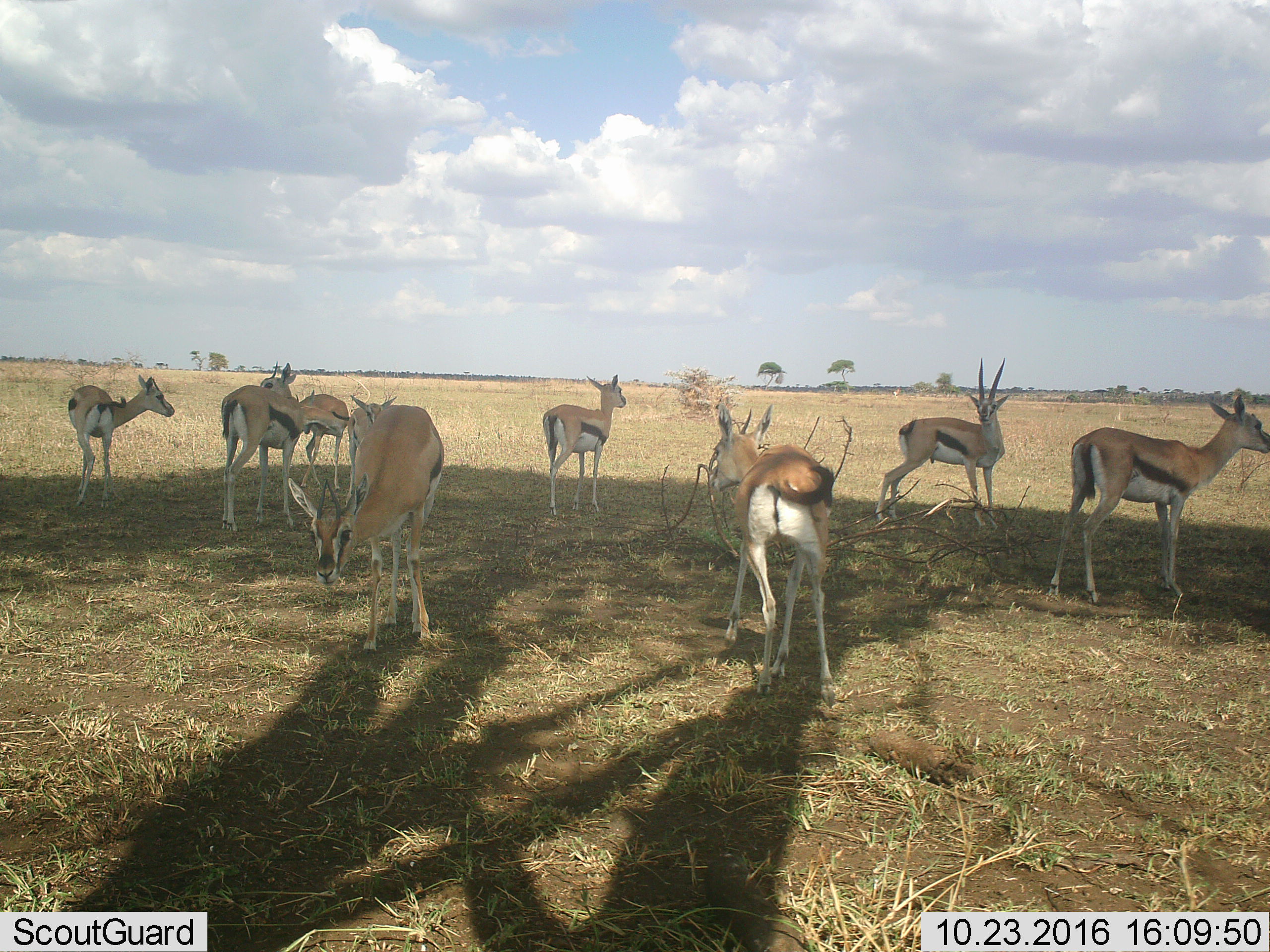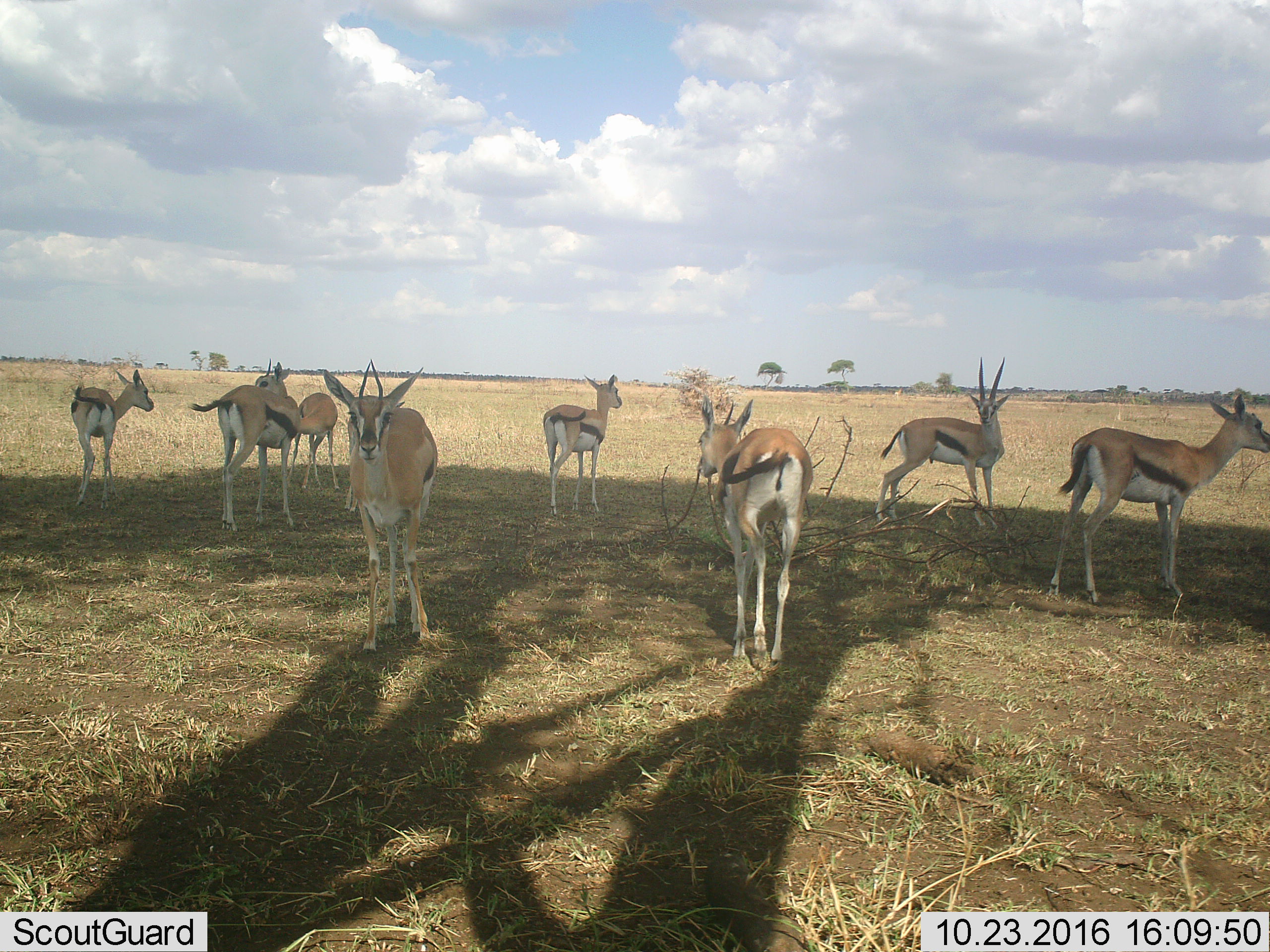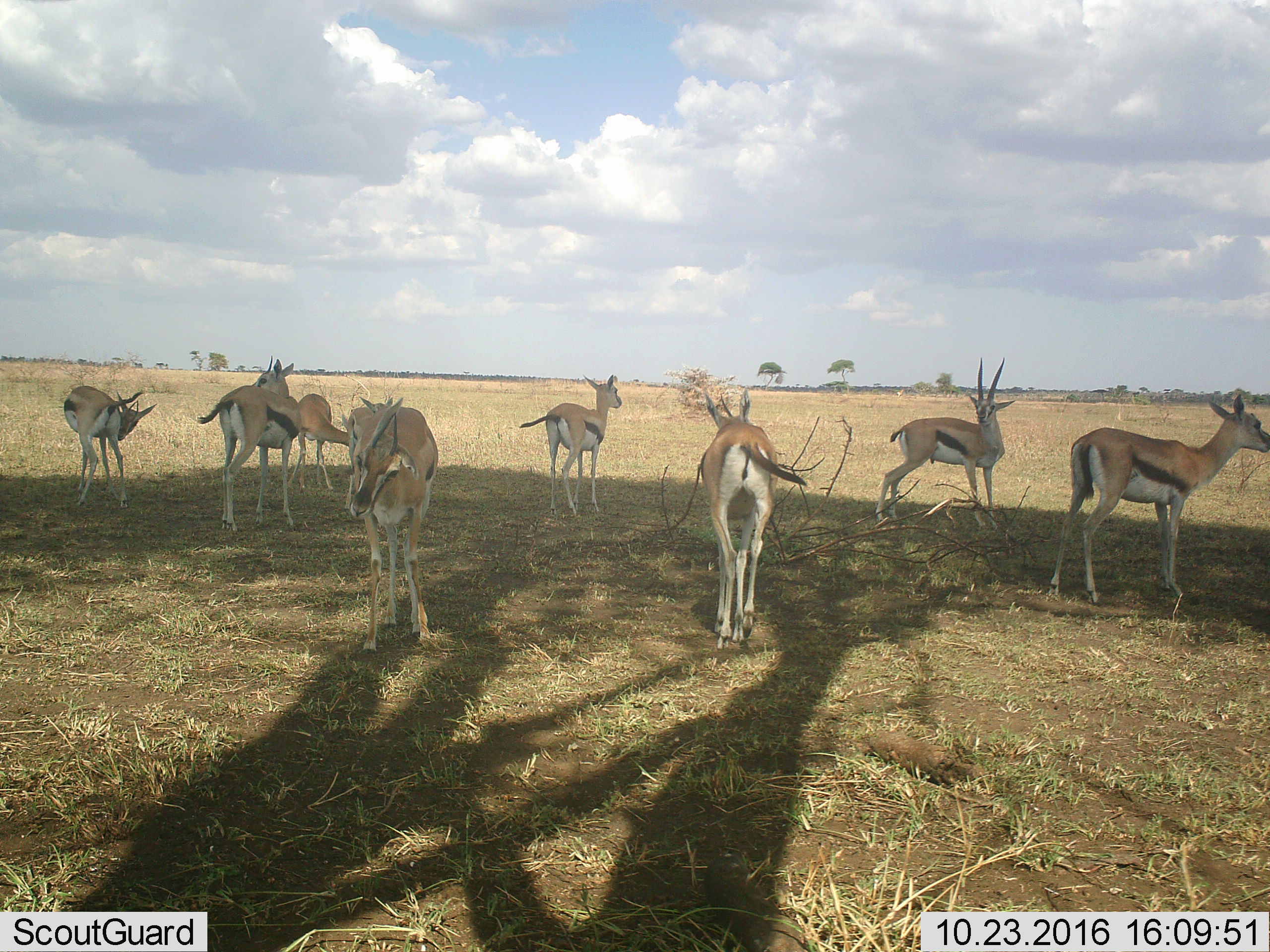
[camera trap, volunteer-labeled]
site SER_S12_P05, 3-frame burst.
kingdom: Animalia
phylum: Chordata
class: Mammalia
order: Artiodactyla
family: Bovidae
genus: Eudorcas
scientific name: Eudorcas thomsonii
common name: thomson's gazelle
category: gazellethomsons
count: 9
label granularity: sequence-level